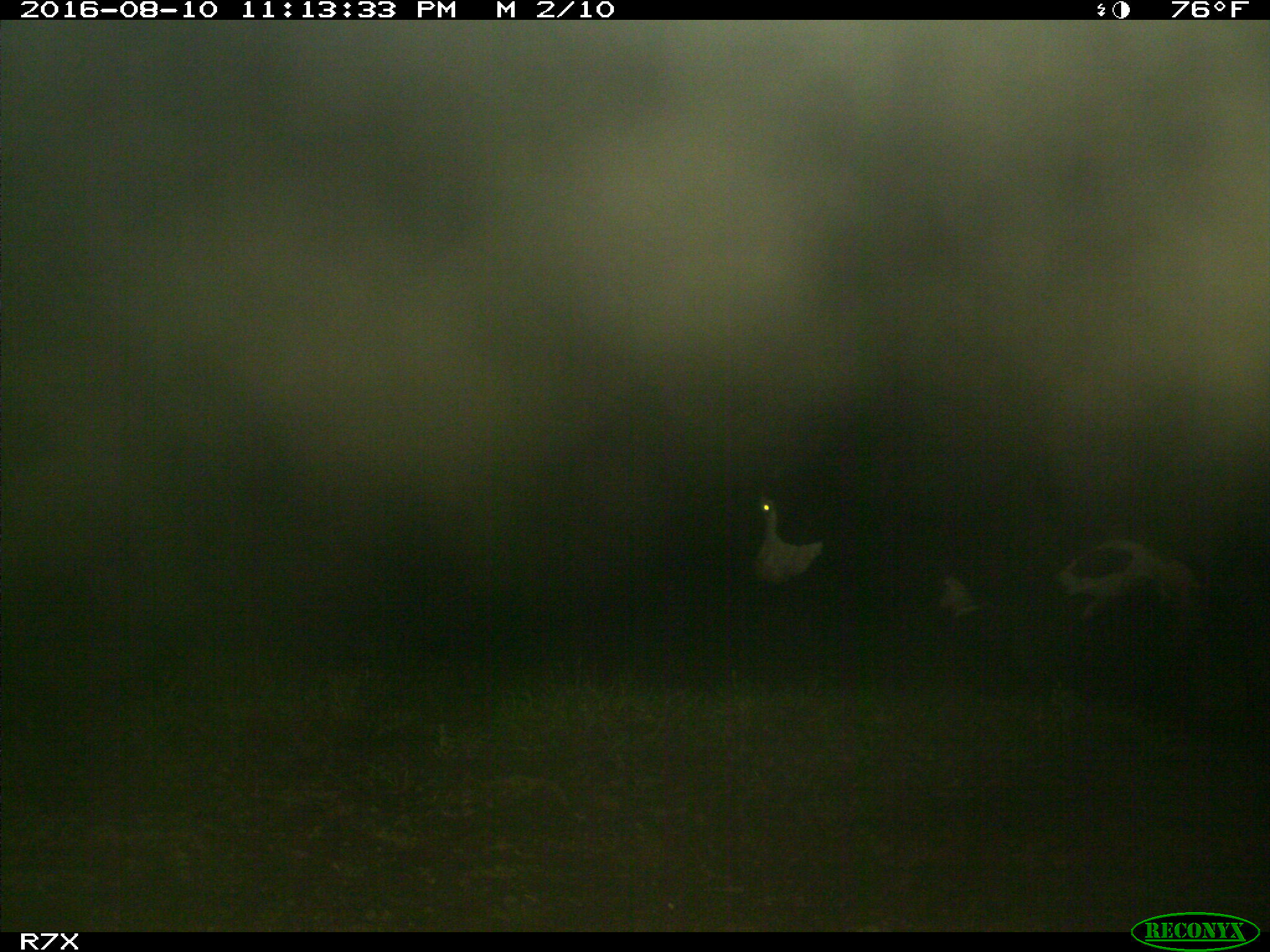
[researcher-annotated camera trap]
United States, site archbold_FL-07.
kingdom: Animalia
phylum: Chordata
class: Mammalia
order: Artiodactyla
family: Bovidae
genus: Bos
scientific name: Bos taurus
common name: domestic cow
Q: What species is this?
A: Bos taurus (domestic cow).